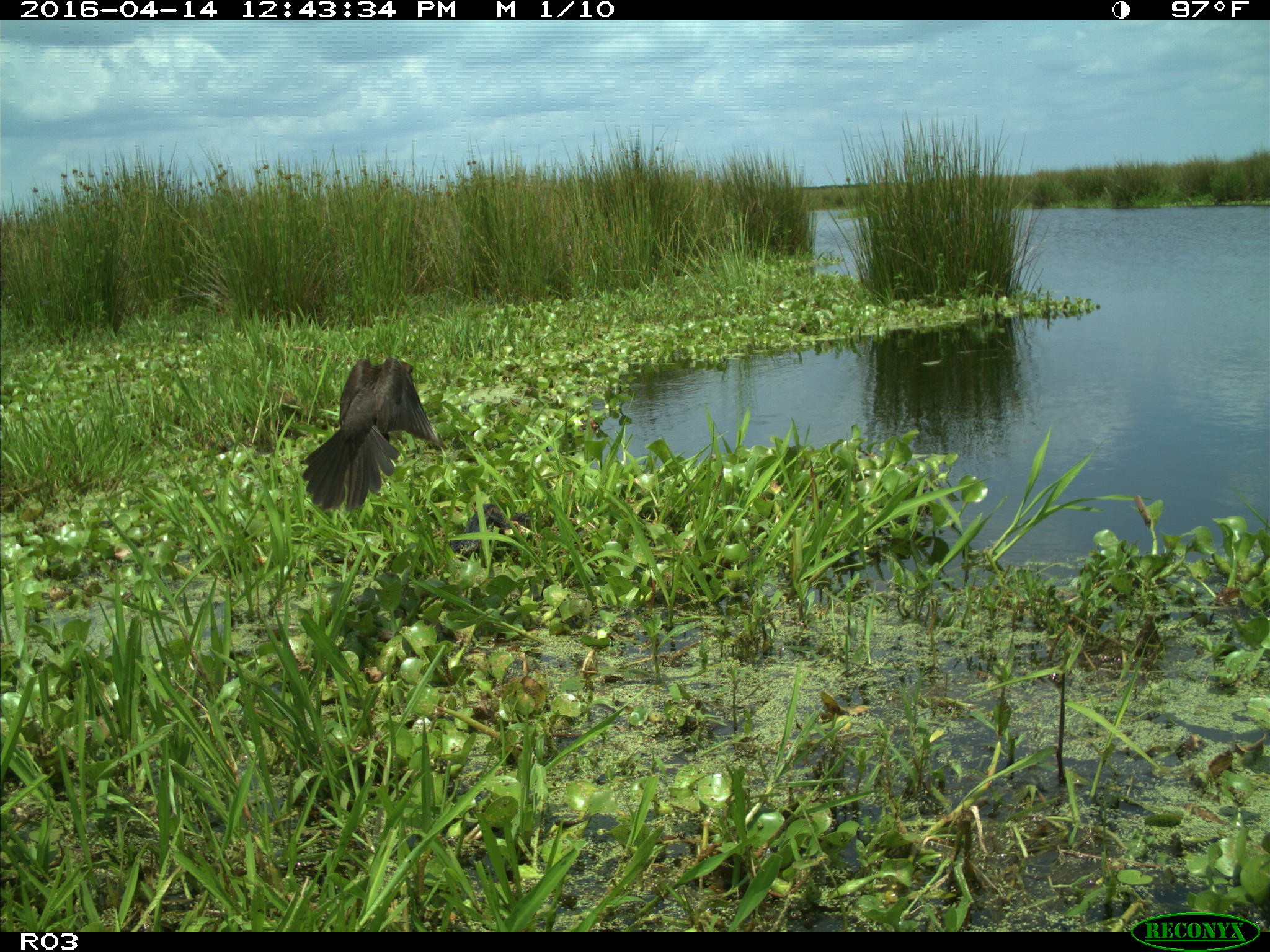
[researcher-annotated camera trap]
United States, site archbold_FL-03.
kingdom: Animalia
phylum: Chordata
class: Aves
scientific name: Aves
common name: birds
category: unidentified bird